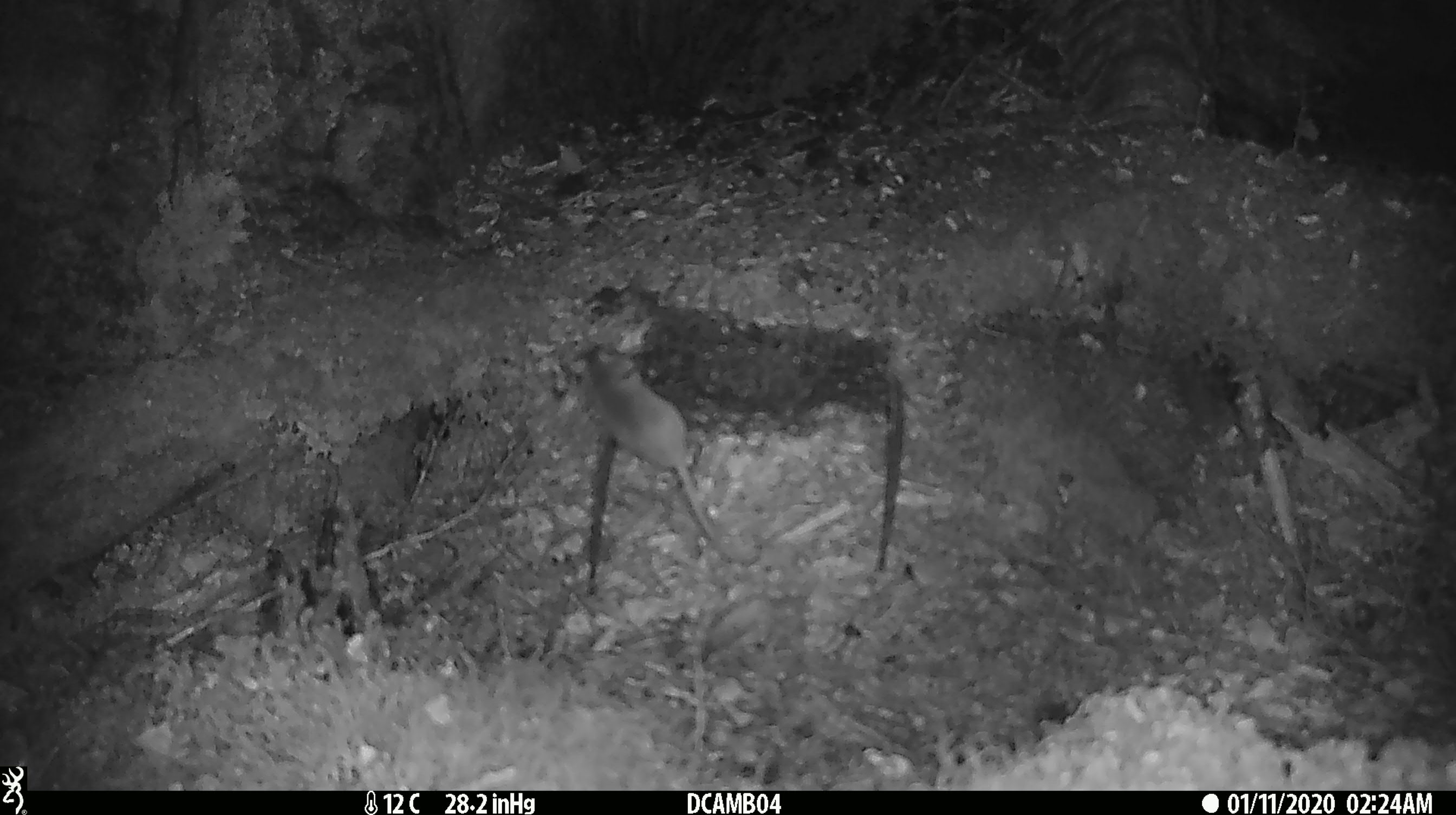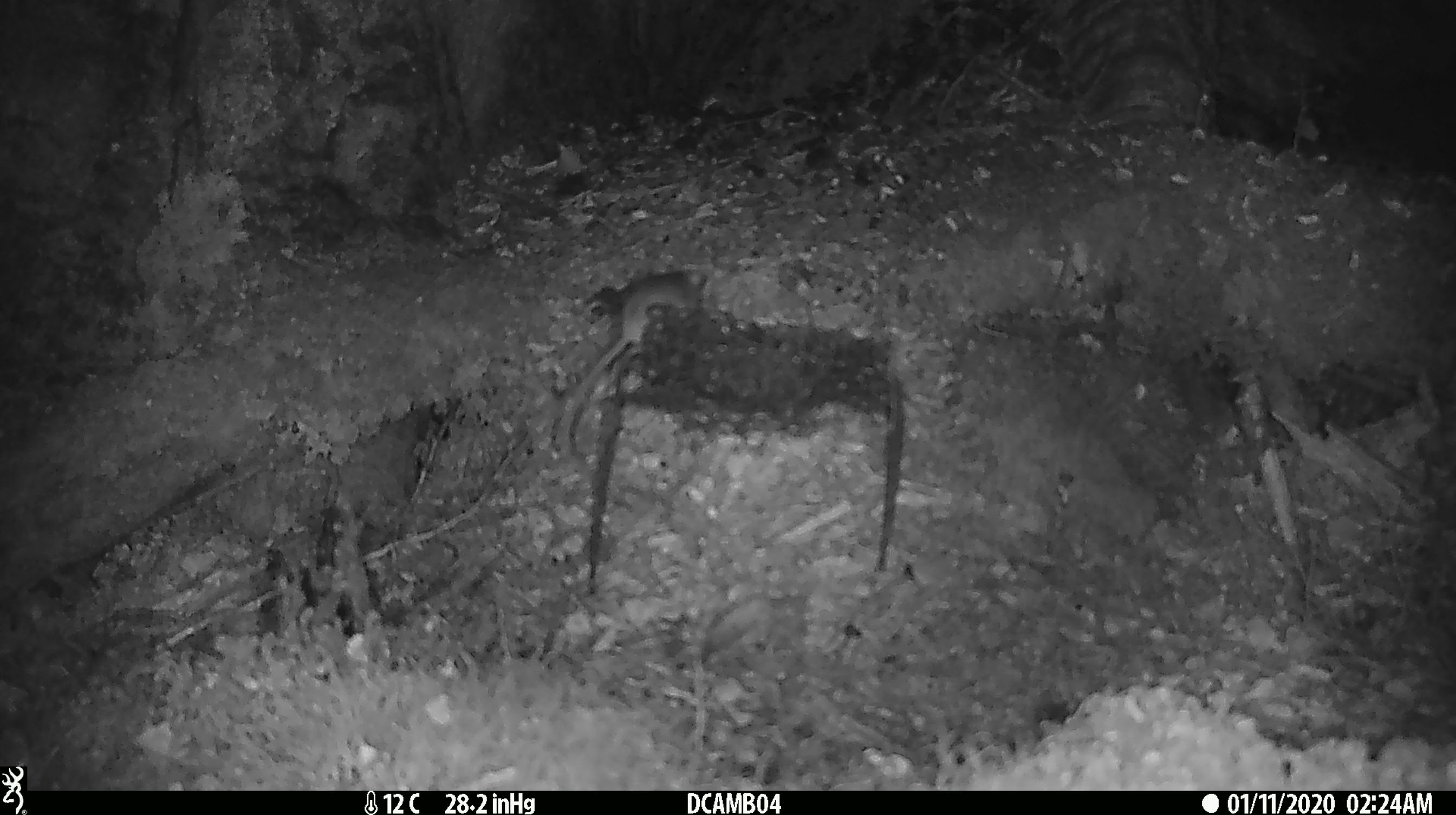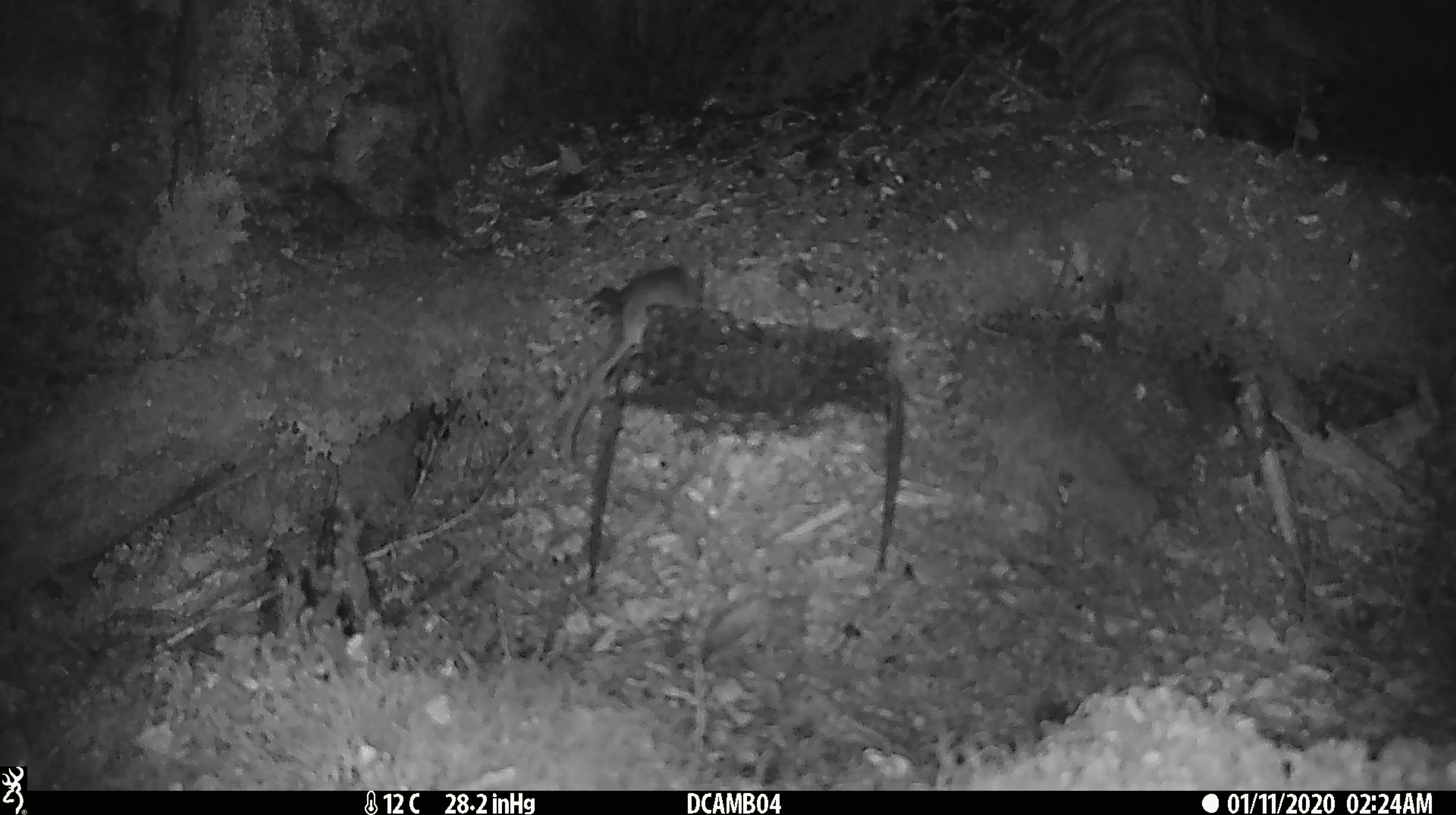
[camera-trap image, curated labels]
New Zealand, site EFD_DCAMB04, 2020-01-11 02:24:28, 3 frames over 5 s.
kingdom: Animalia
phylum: Chordata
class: Mammalia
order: Rodentia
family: Muridae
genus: Mus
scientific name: Mus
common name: mouse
Mouse (Mus).